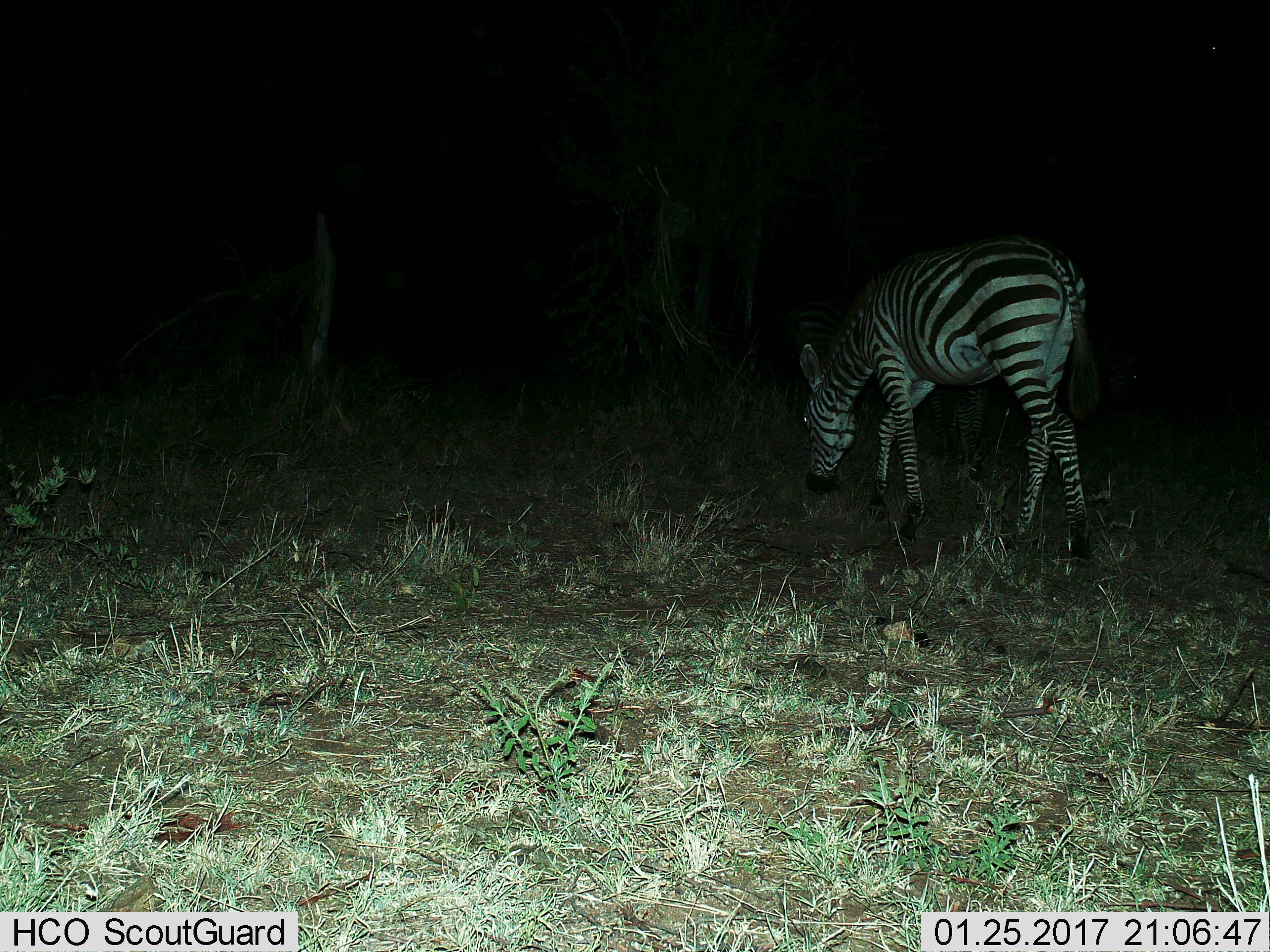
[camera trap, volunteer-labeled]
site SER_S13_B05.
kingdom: Animalia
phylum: Chordata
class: Mammalia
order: Perissodactyla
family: Equidae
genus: Equus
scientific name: Equus quagga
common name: plains zebra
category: zebraplains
Zebraplains (plains zebra) (Equus quagga), count 1. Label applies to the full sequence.